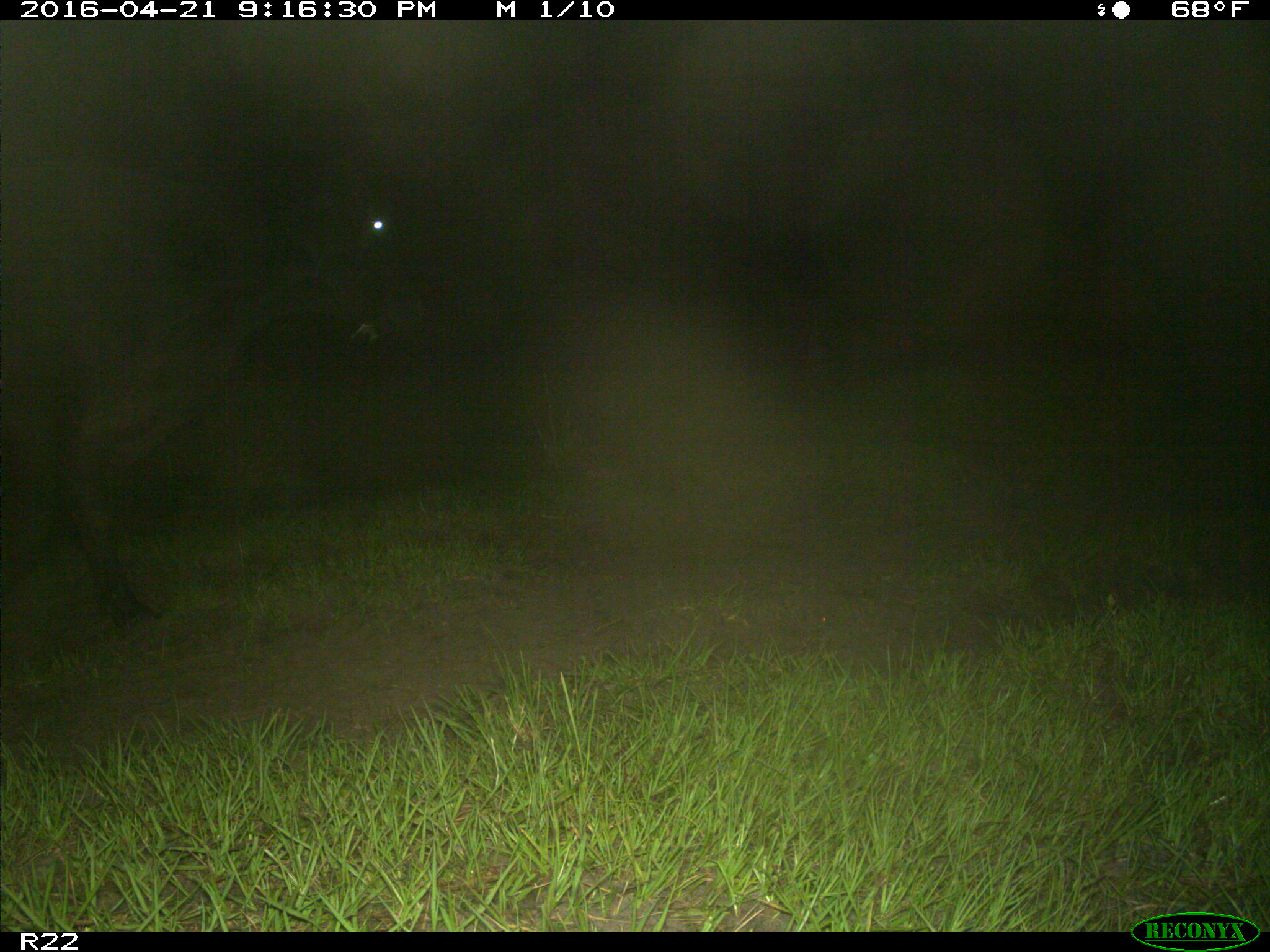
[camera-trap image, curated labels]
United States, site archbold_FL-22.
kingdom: Animalia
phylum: Chordata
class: Mammalia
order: Artiodactyla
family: Bovidae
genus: Bos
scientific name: Bos taurus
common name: domestic cow